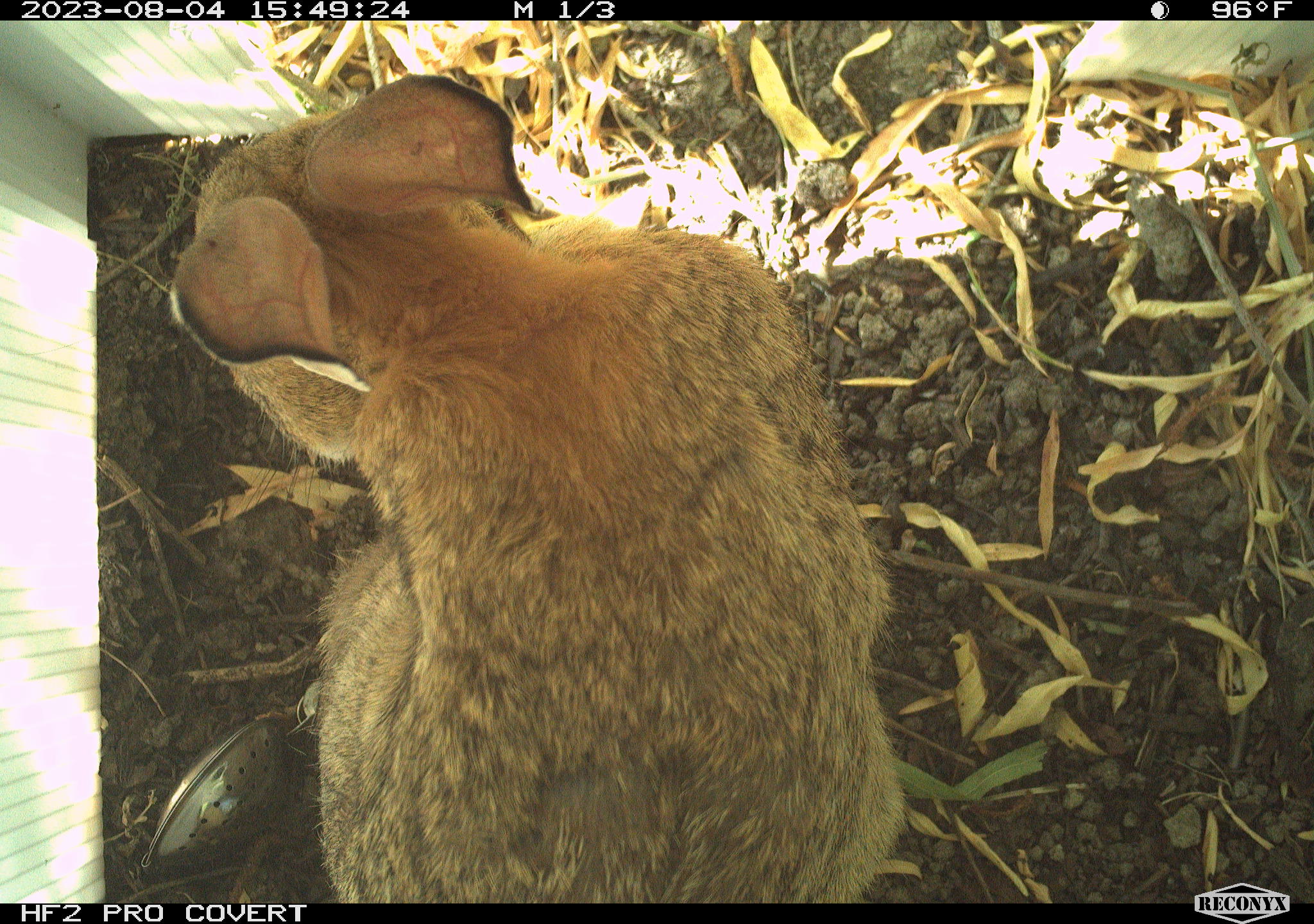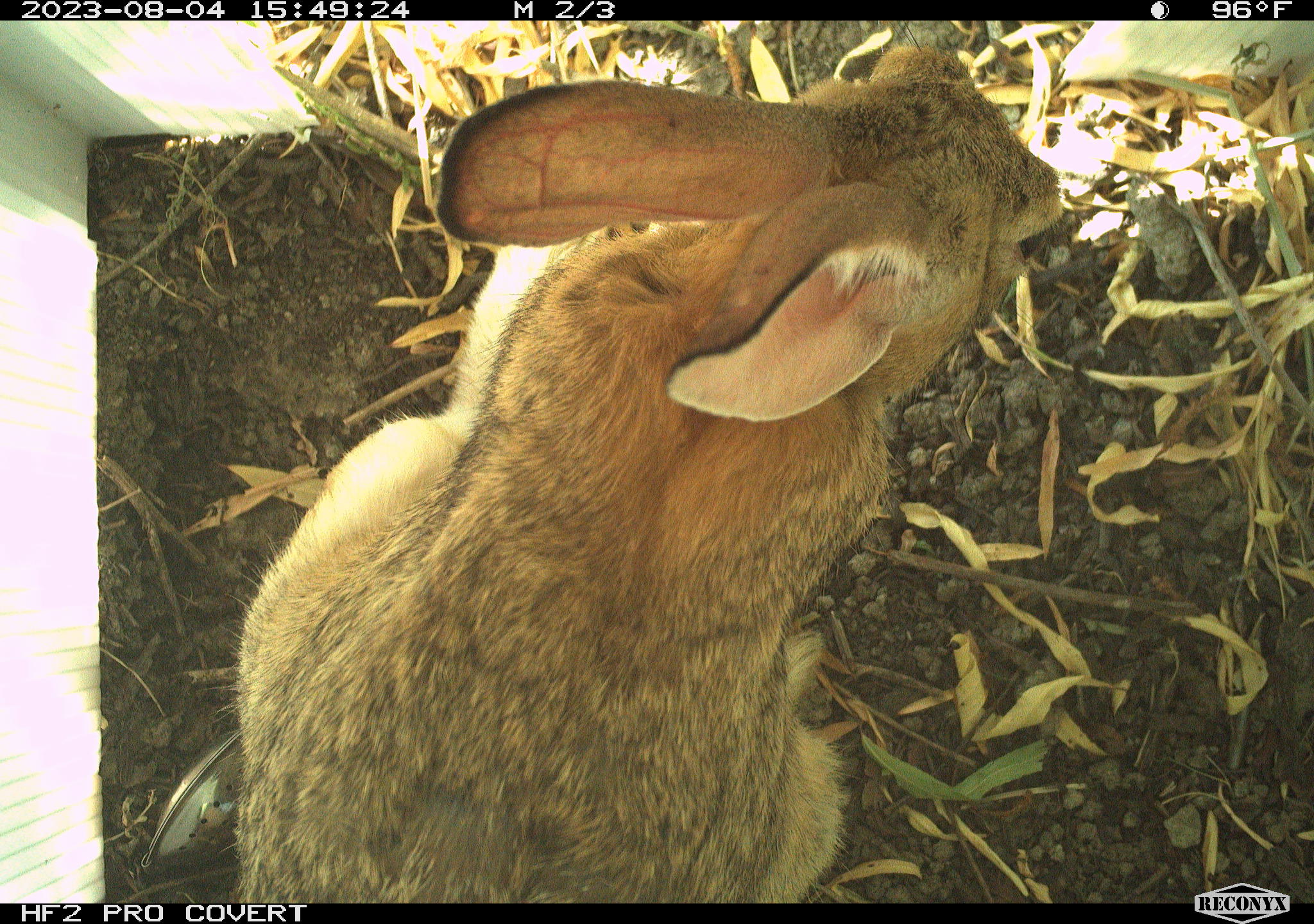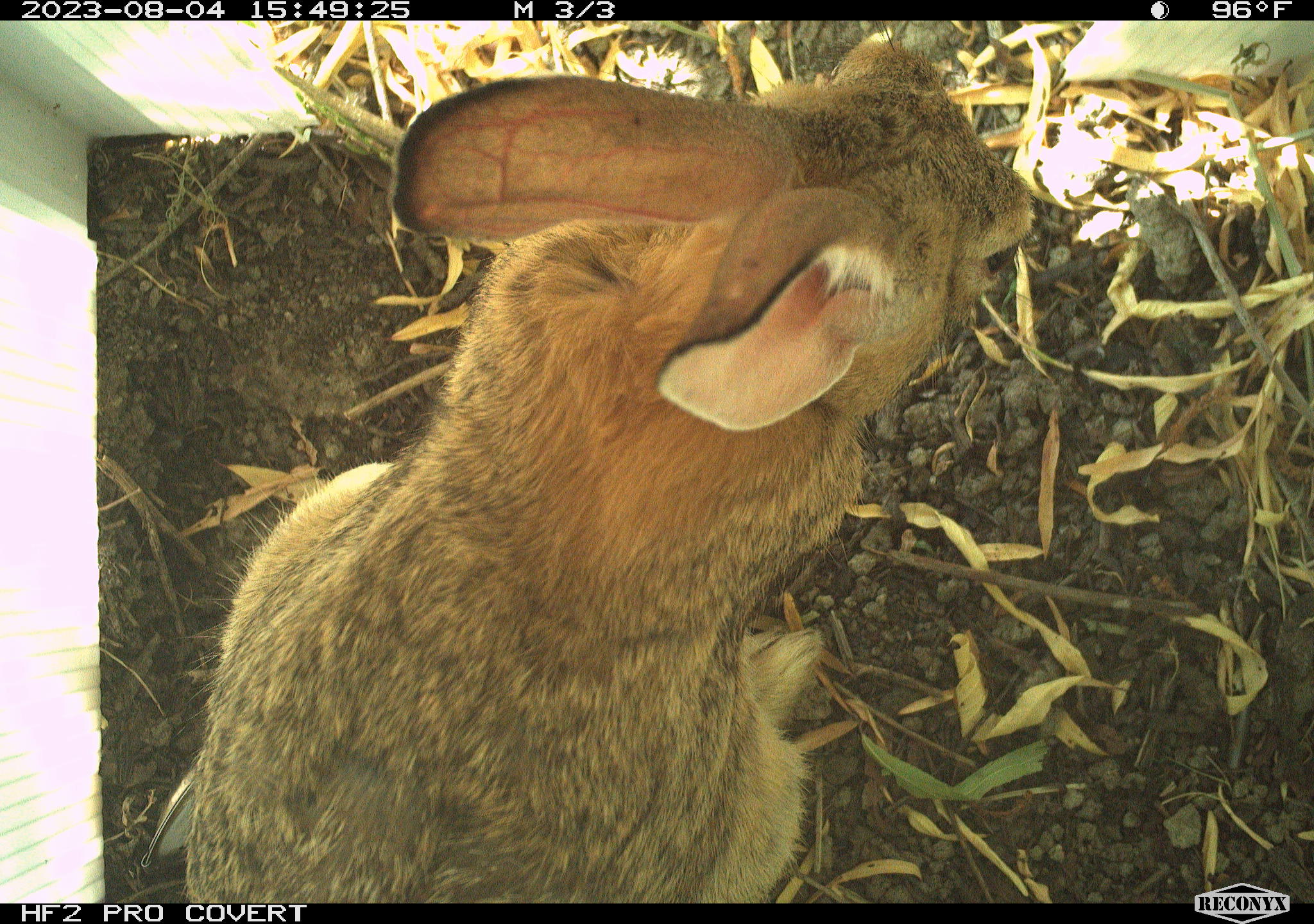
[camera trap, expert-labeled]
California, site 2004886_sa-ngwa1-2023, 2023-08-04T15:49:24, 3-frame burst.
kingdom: Animalia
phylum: Chordata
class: Mammalia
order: Lagomorpha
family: Leporidae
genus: Sylvilagus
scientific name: Sylvilagus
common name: cottontail rabbits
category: sylvilagus species